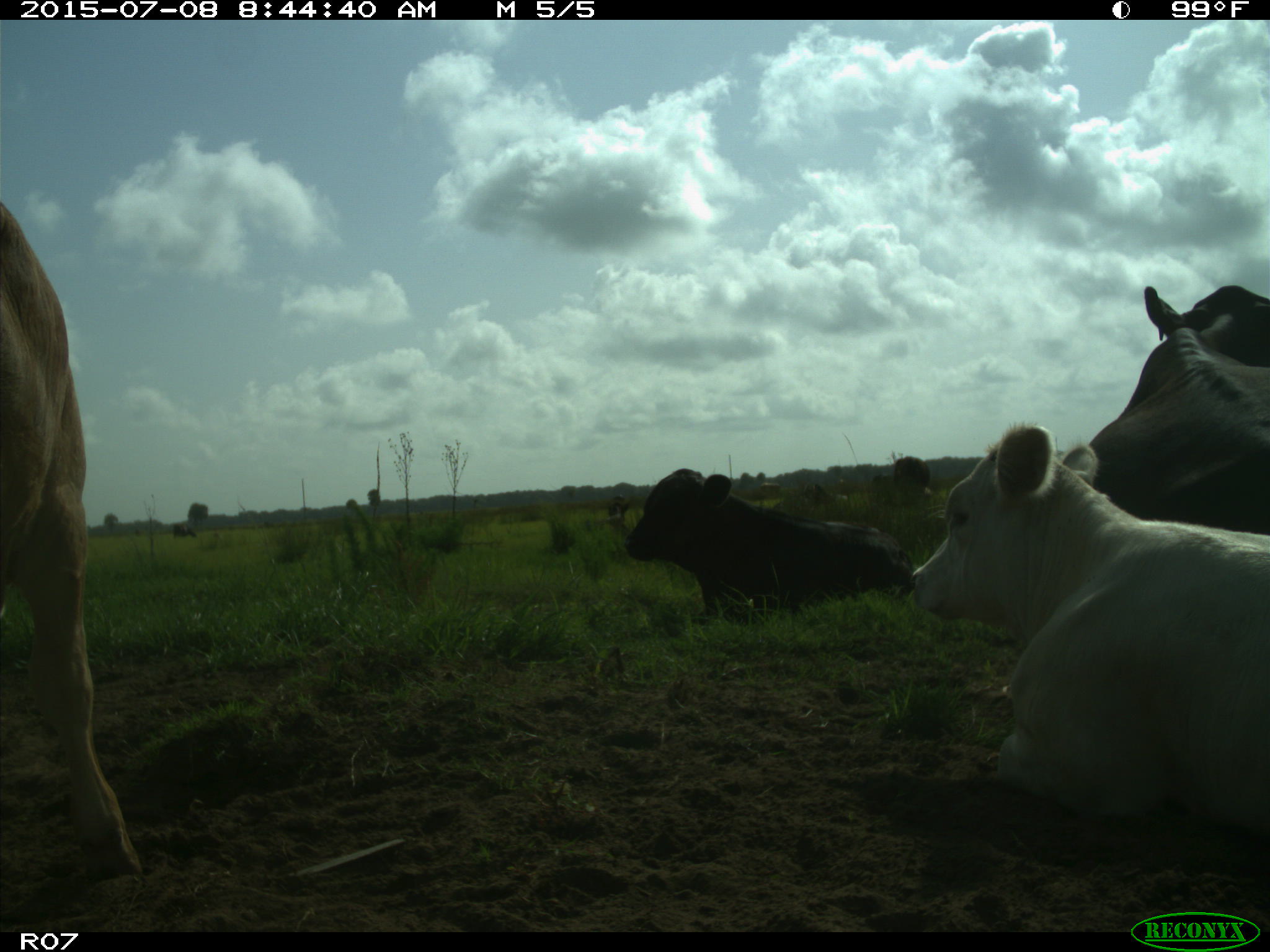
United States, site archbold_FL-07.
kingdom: Animalia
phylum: Chordata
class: Mammalia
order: Artiodactyla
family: Bovidae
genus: Bos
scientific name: Bos taurus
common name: domestic cow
Bos taurus (domestic cow).